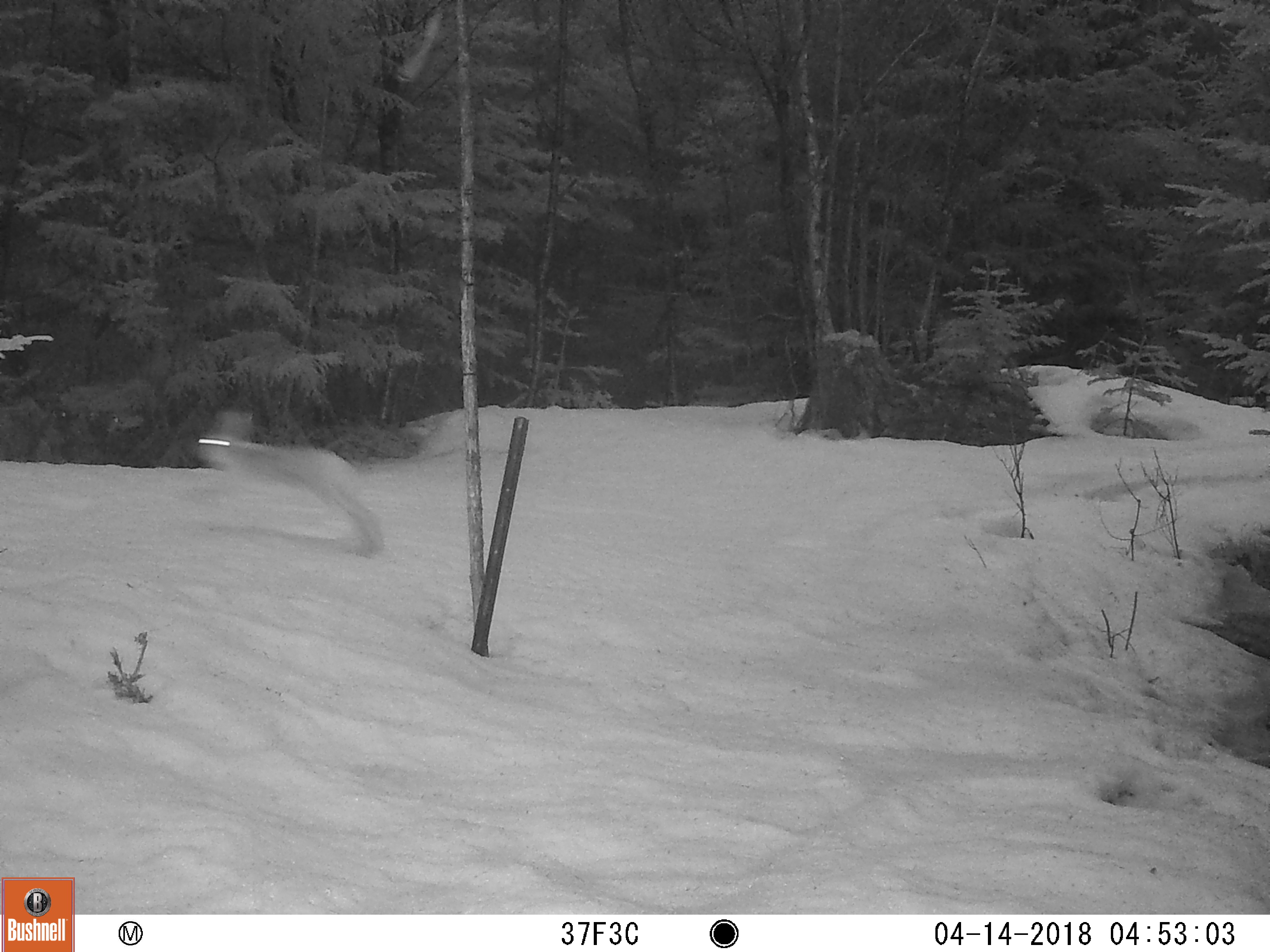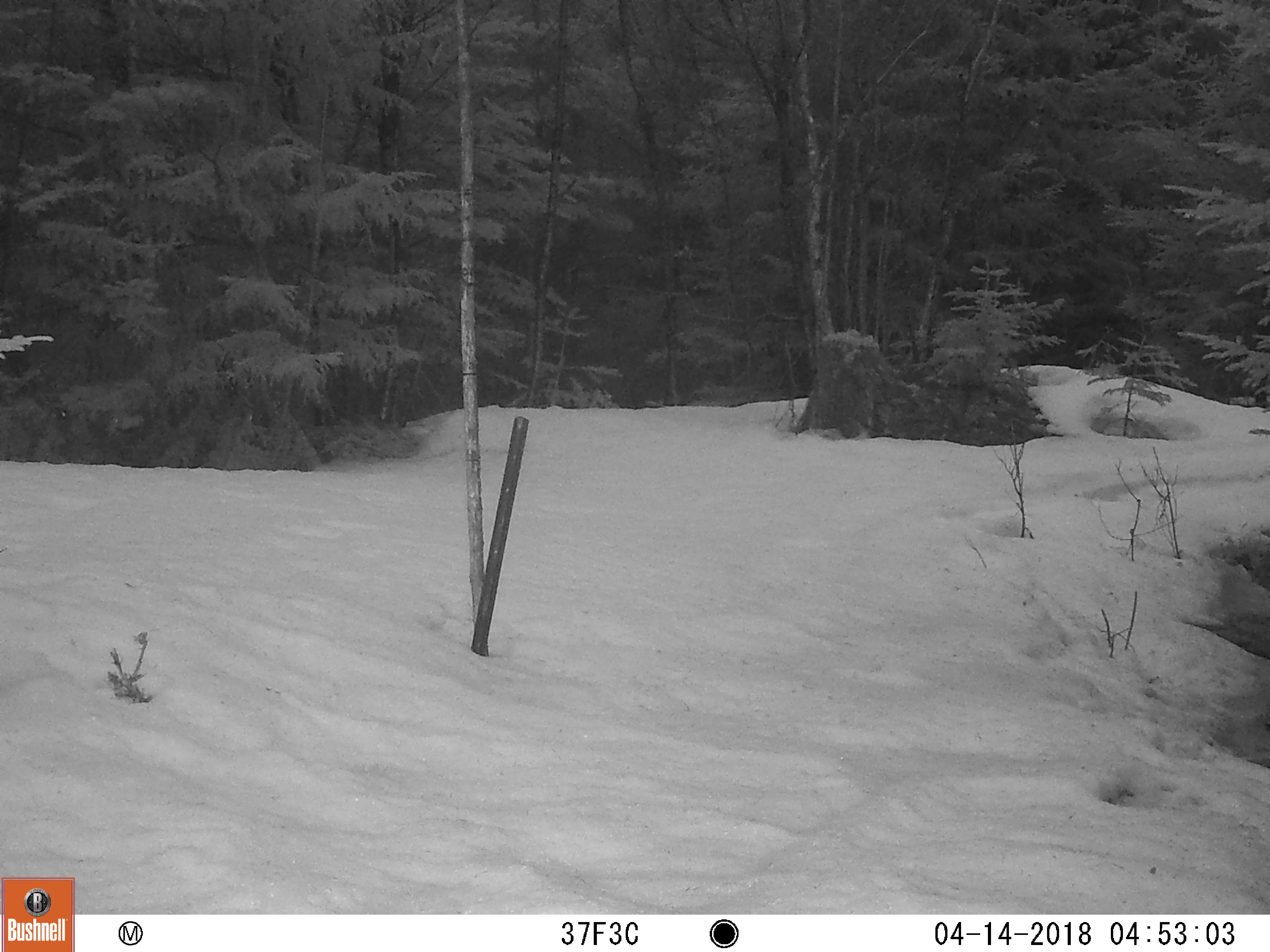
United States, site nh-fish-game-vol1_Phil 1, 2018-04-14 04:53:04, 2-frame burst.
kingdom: Animalia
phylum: Chordata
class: Mammalia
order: Lagomorpha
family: Leporidae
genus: Lepus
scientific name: Lepus americanus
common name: snowshoe hare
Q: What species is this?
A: Snowshoe hare (Lepus americanus).